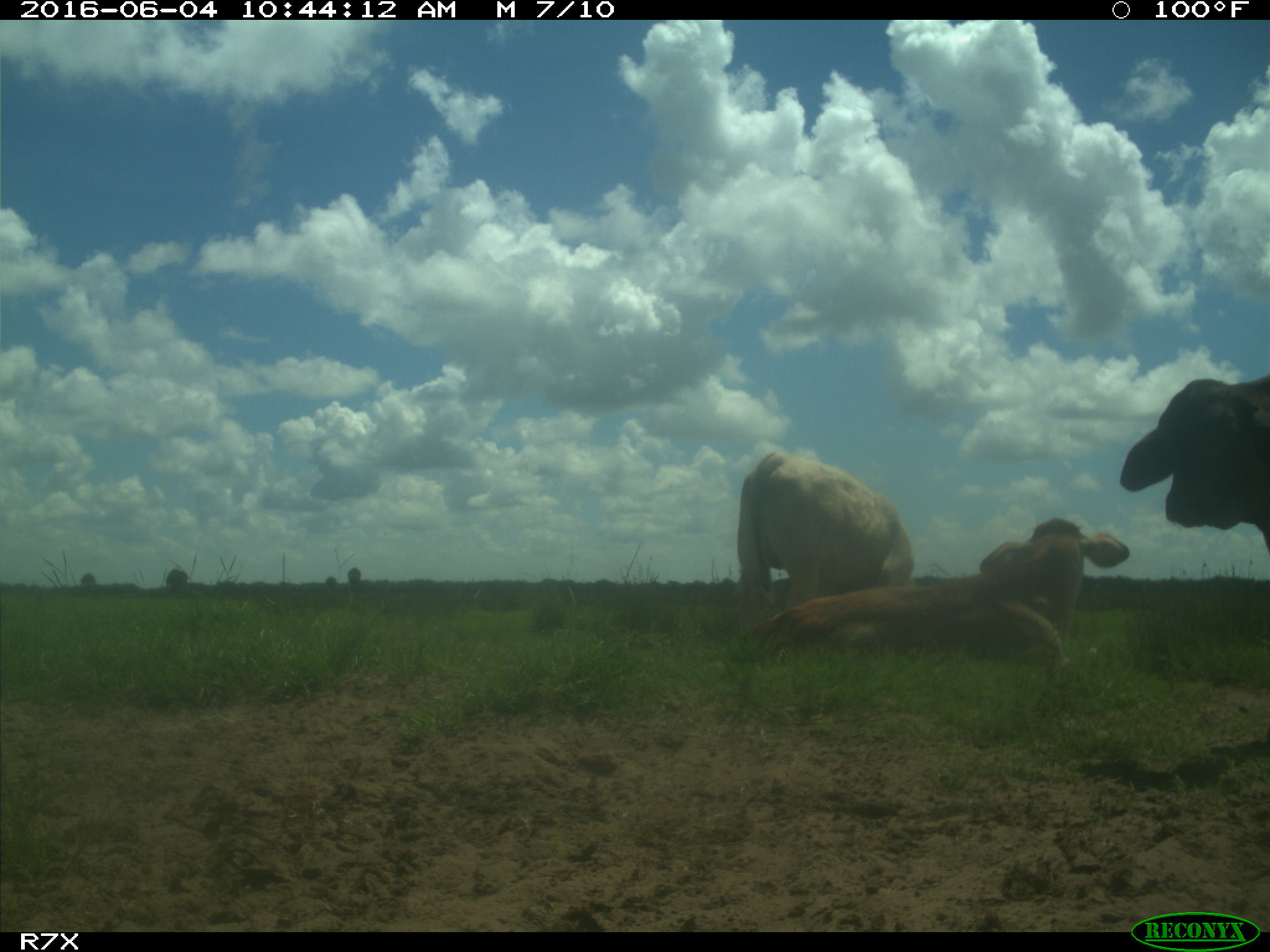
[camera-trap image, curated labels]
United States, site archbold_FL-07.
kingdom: Animalia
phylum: Chordata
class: Mammalia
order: Artiodactyla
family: Bovidae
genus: Bos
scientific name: Bos taurus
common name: domestic cow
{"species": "Bos taurus (domestic cow)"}